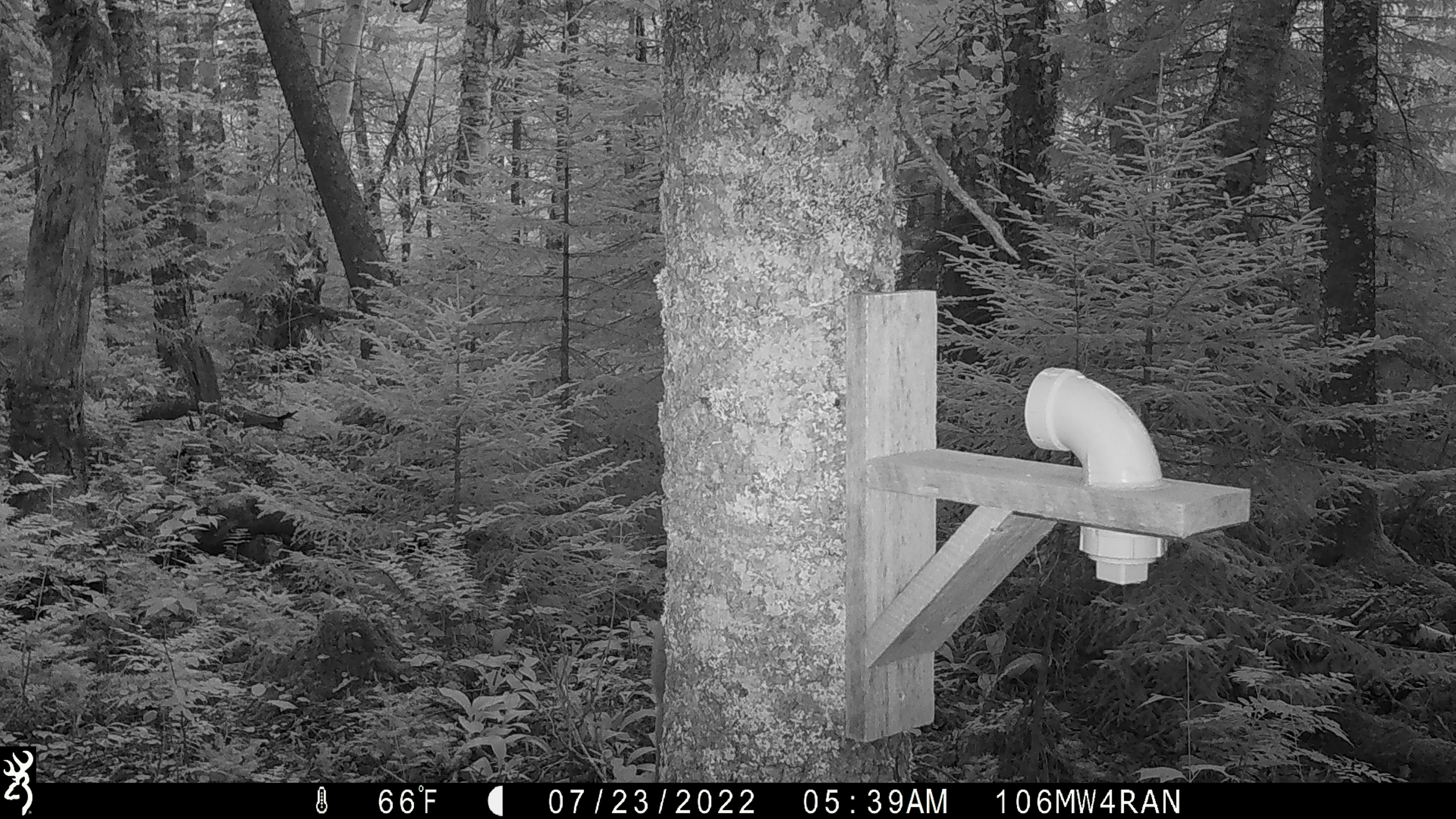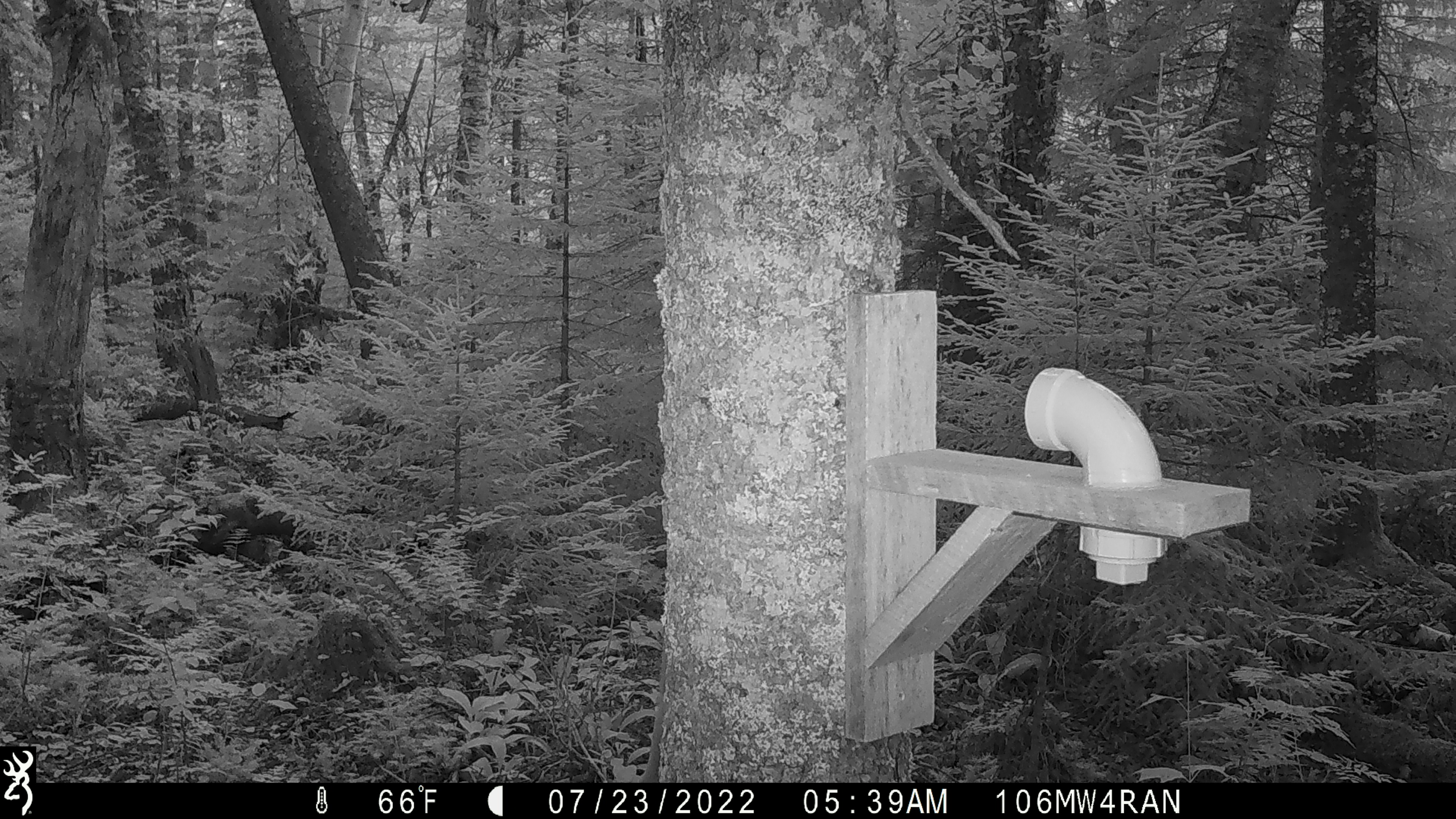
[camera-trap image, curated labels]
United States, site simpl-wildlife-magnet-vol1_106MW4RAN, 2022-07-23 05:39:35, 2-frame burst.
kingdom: Animalia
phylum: Chordata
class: Mammalia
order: Artiodactyla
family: Cervidae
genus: Odocoileus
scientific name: Odocoileus virginianus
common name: white-tailed deer